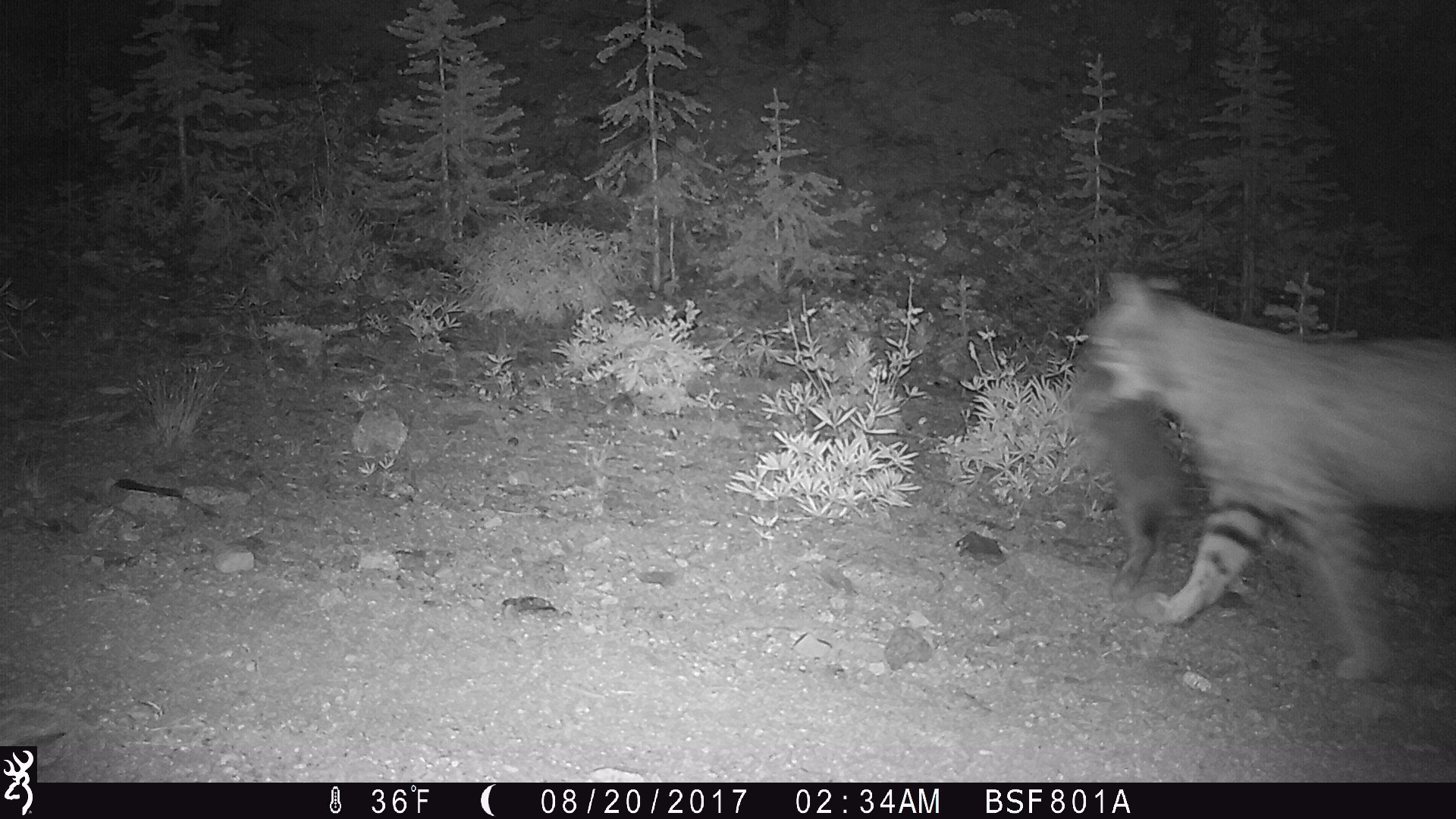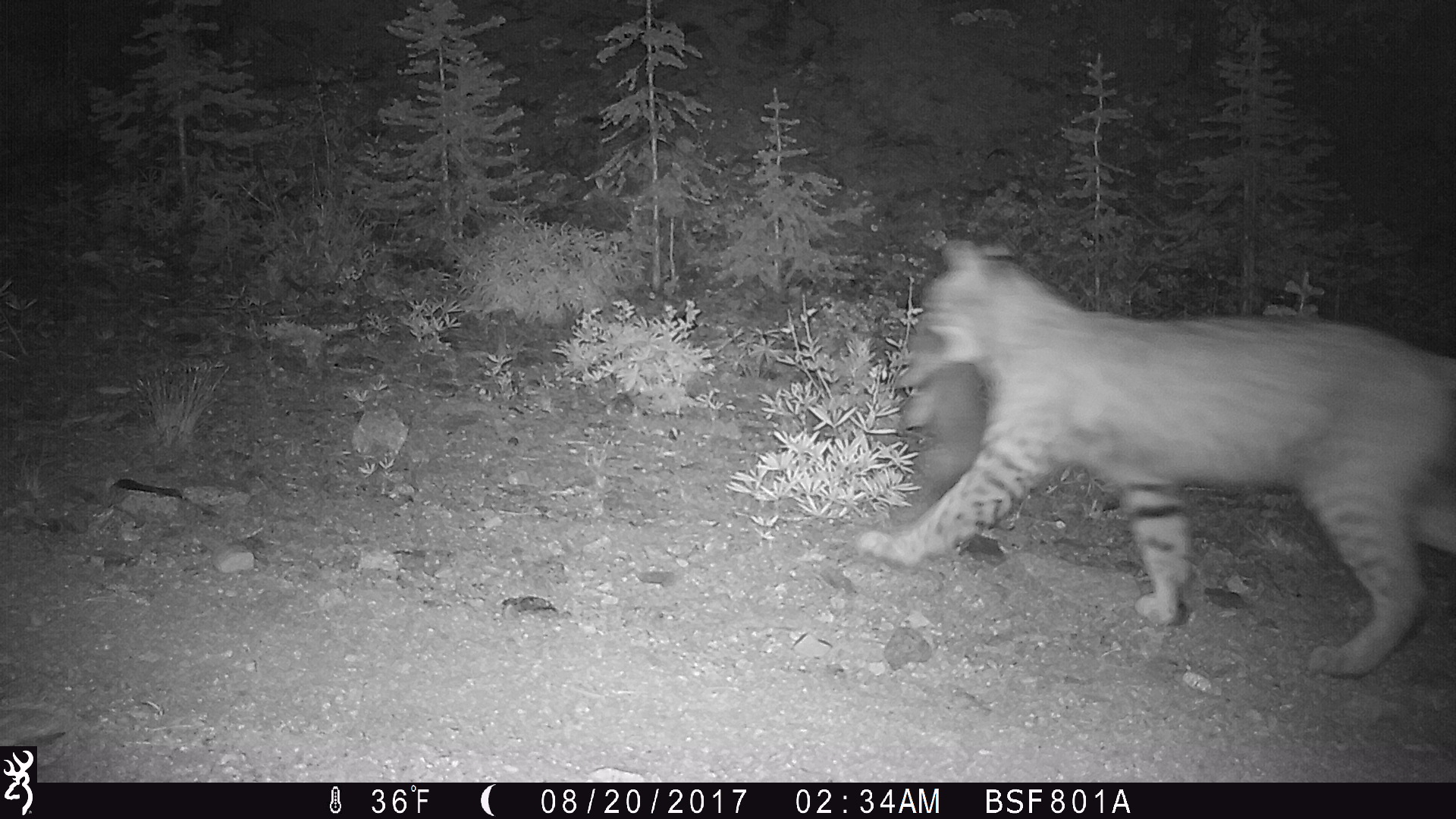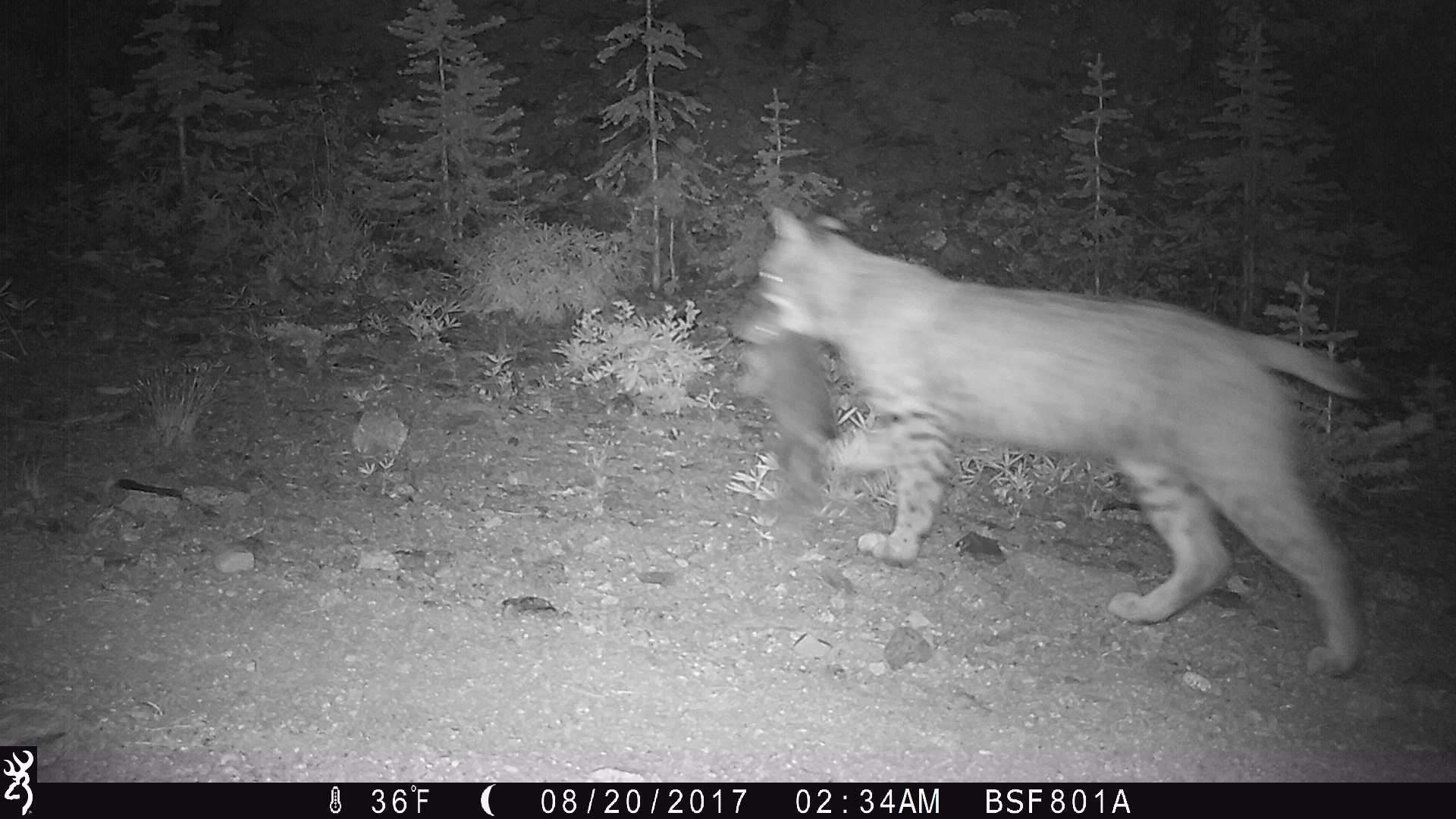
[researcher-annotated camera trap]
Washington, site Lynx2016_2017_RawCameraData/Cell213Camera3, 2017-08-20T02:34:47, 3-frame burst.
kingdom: Animalia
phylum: Chordata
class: Mammalia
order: Carnivora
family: Felidae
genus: Lynx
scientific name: Lynx rufus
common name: bobcat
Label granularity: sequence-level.